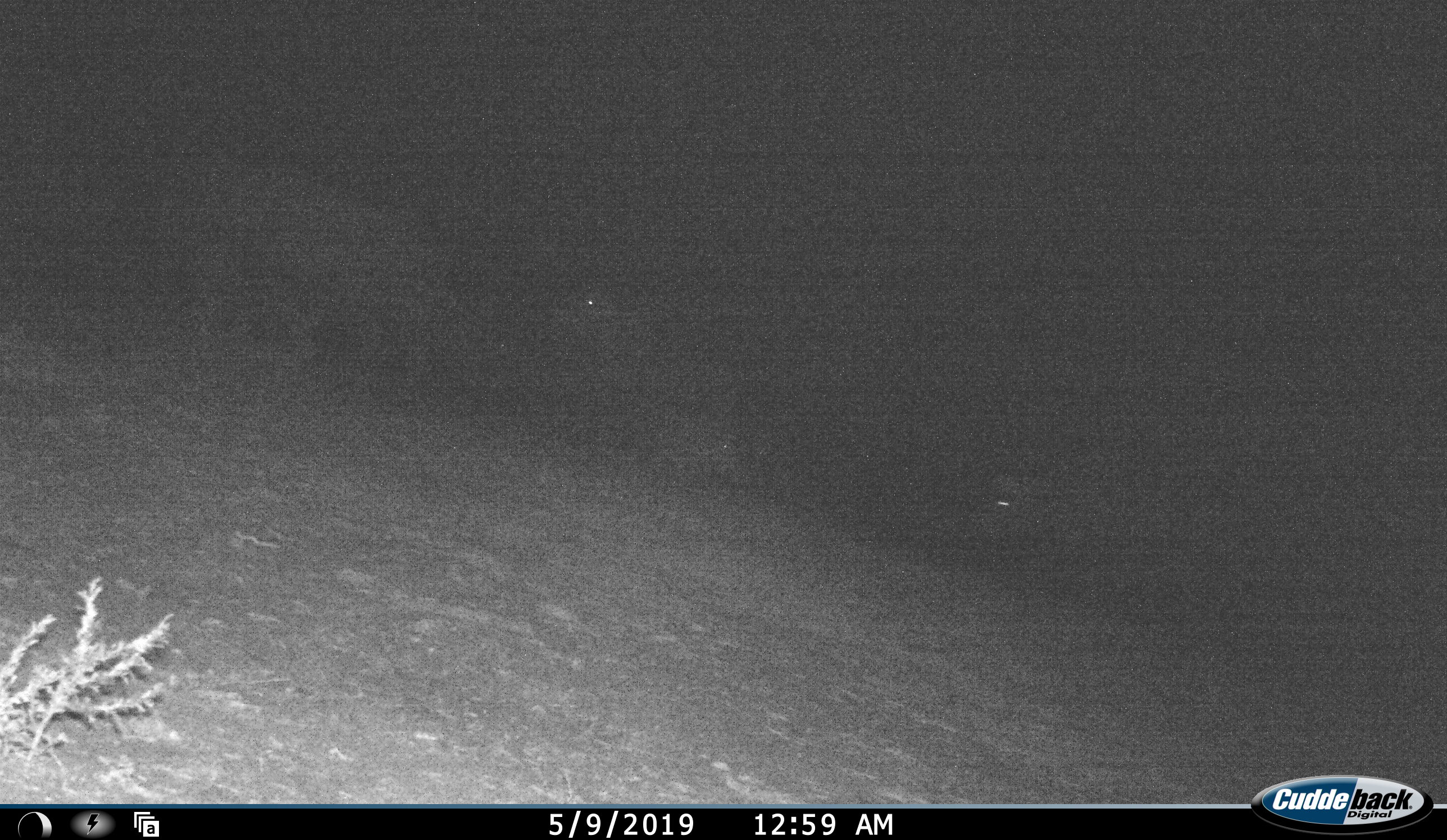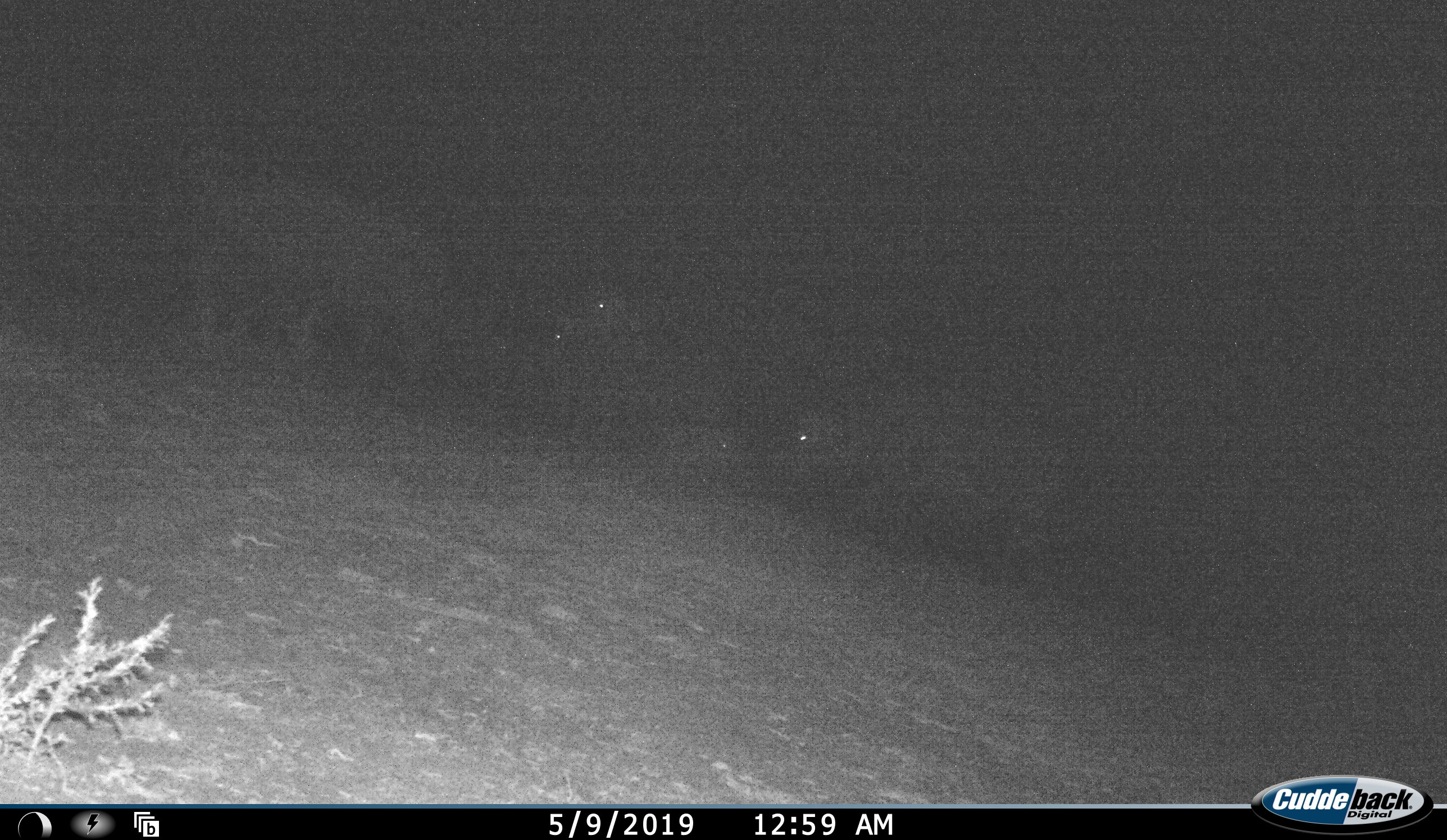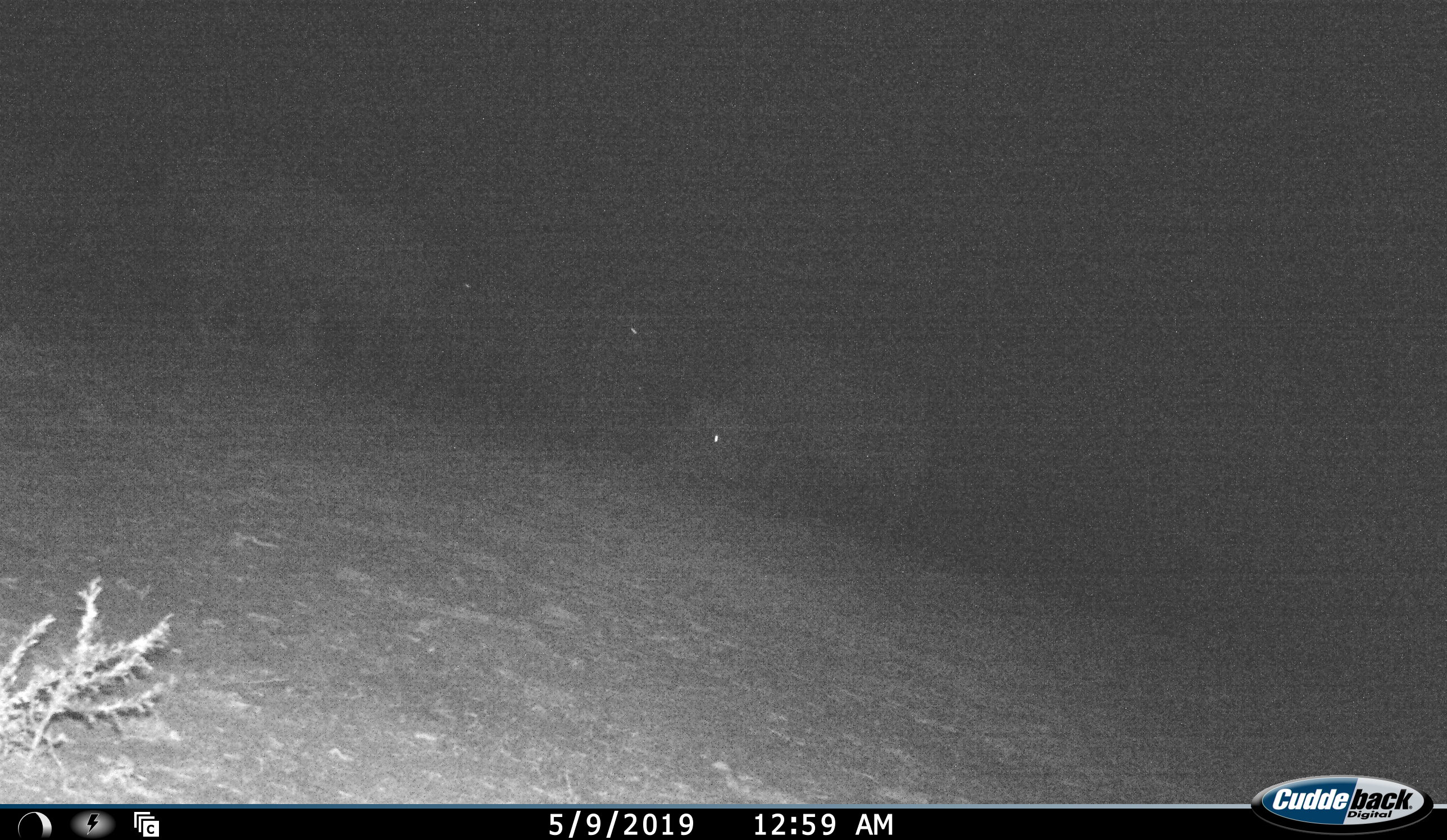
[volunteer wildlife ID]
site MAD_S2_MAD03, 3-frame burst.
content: unidentified animal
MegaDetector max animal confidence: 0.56